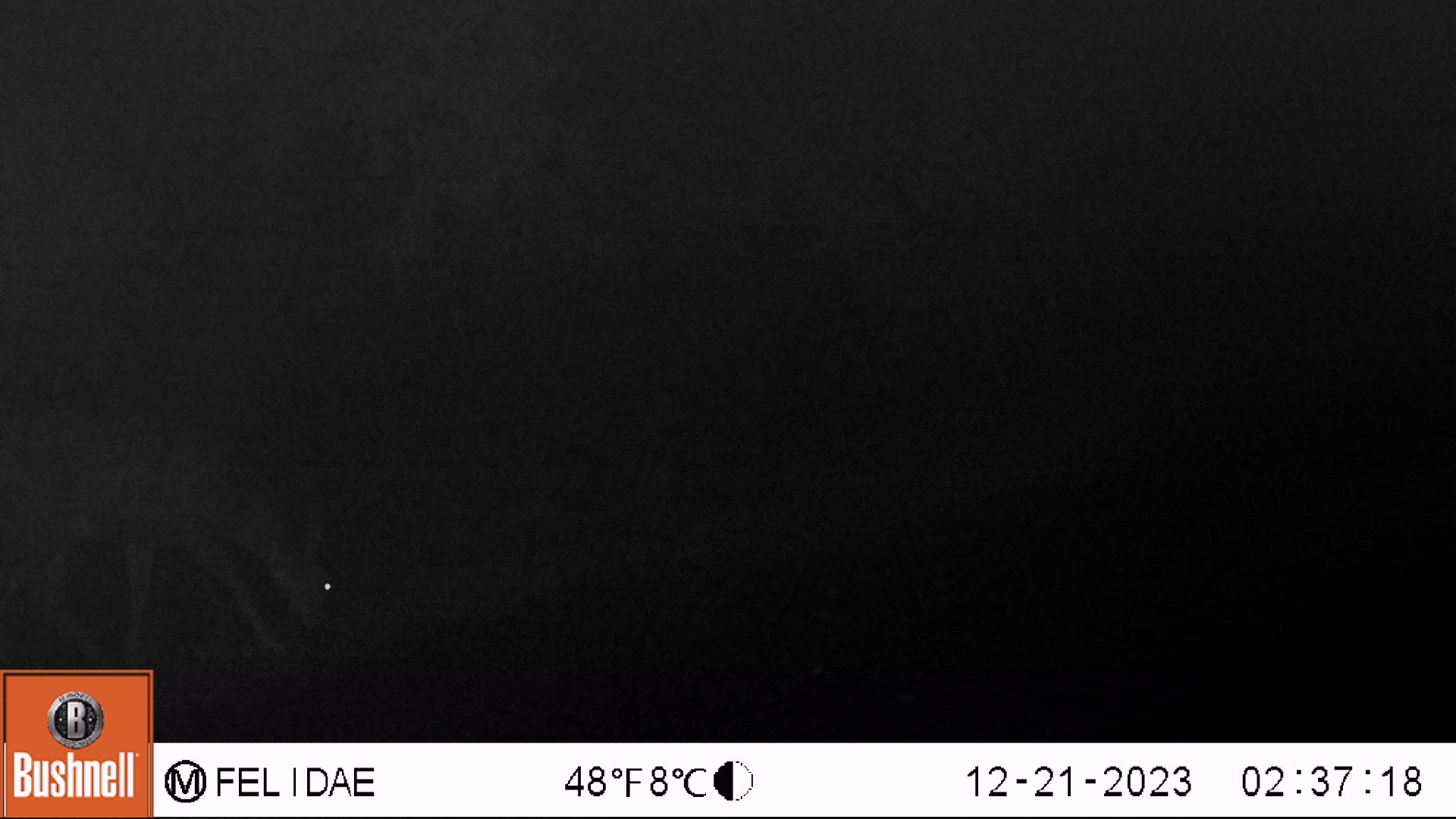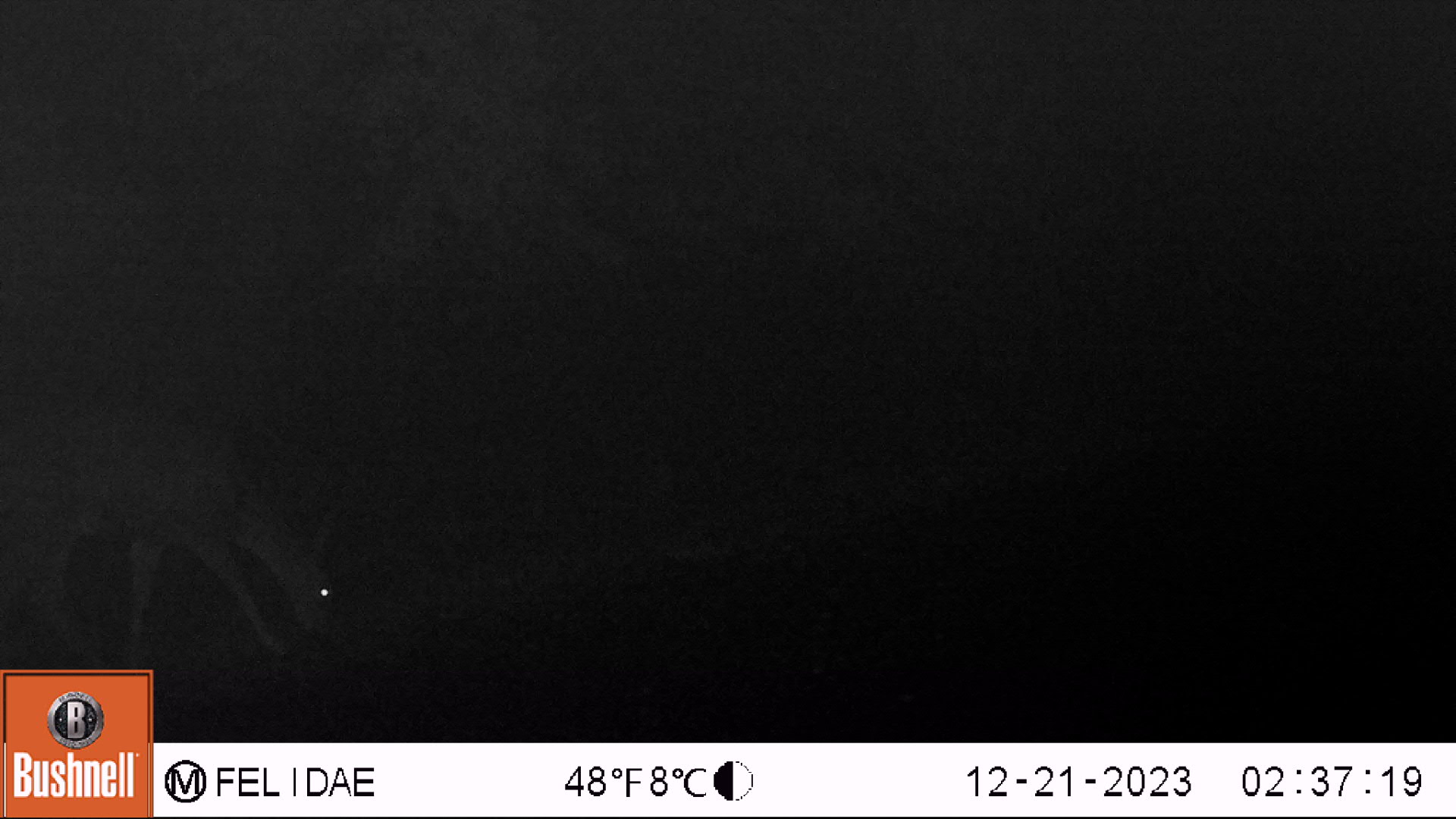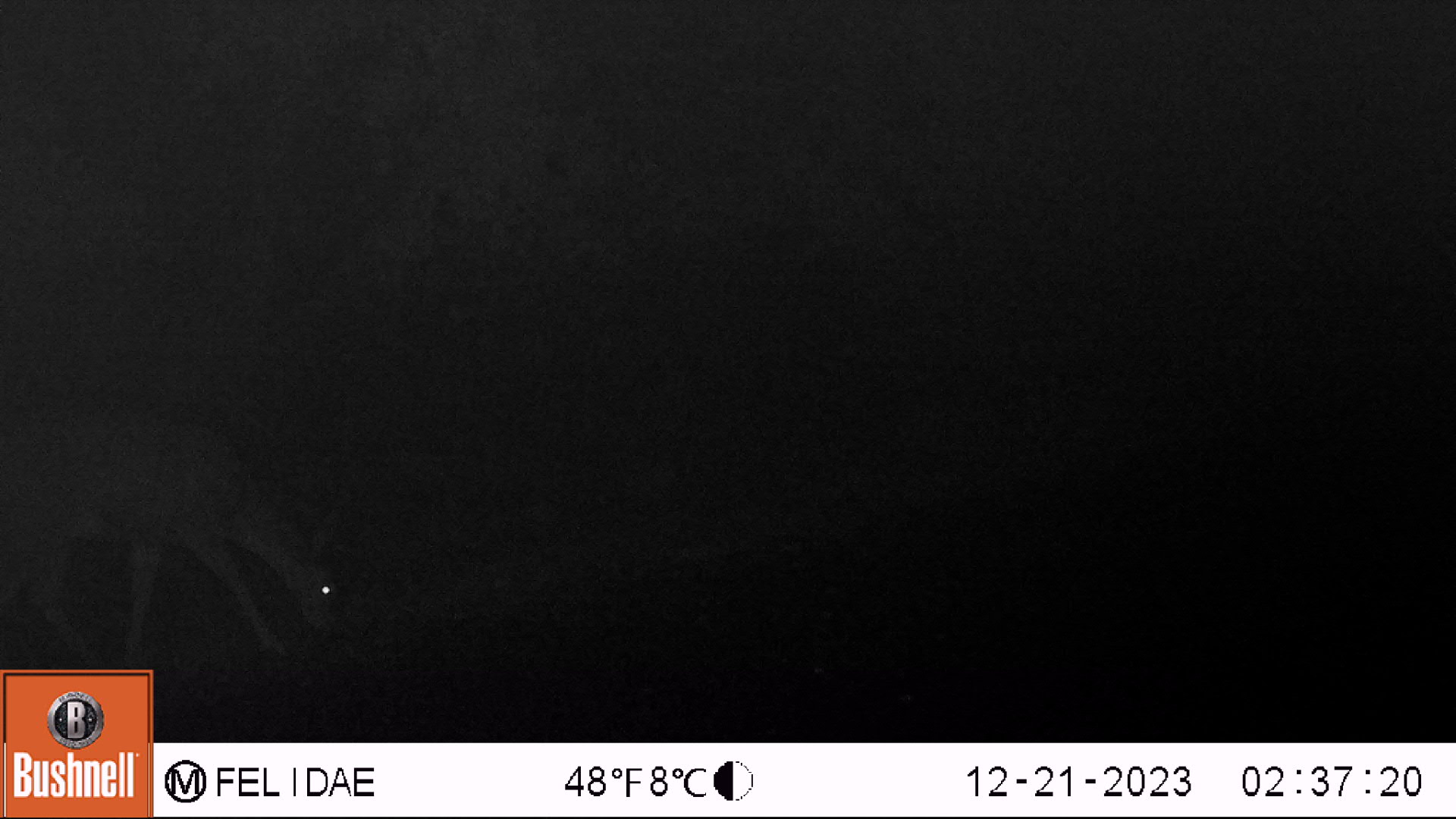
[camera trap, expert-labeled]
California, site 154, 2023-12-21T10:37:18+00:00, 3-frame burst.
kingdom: Animalia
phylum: Chordata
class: Mammalia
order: Artiodactyla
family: Cervidae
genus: Odocoileus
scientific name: Odocoileus hemionus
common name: mule deer